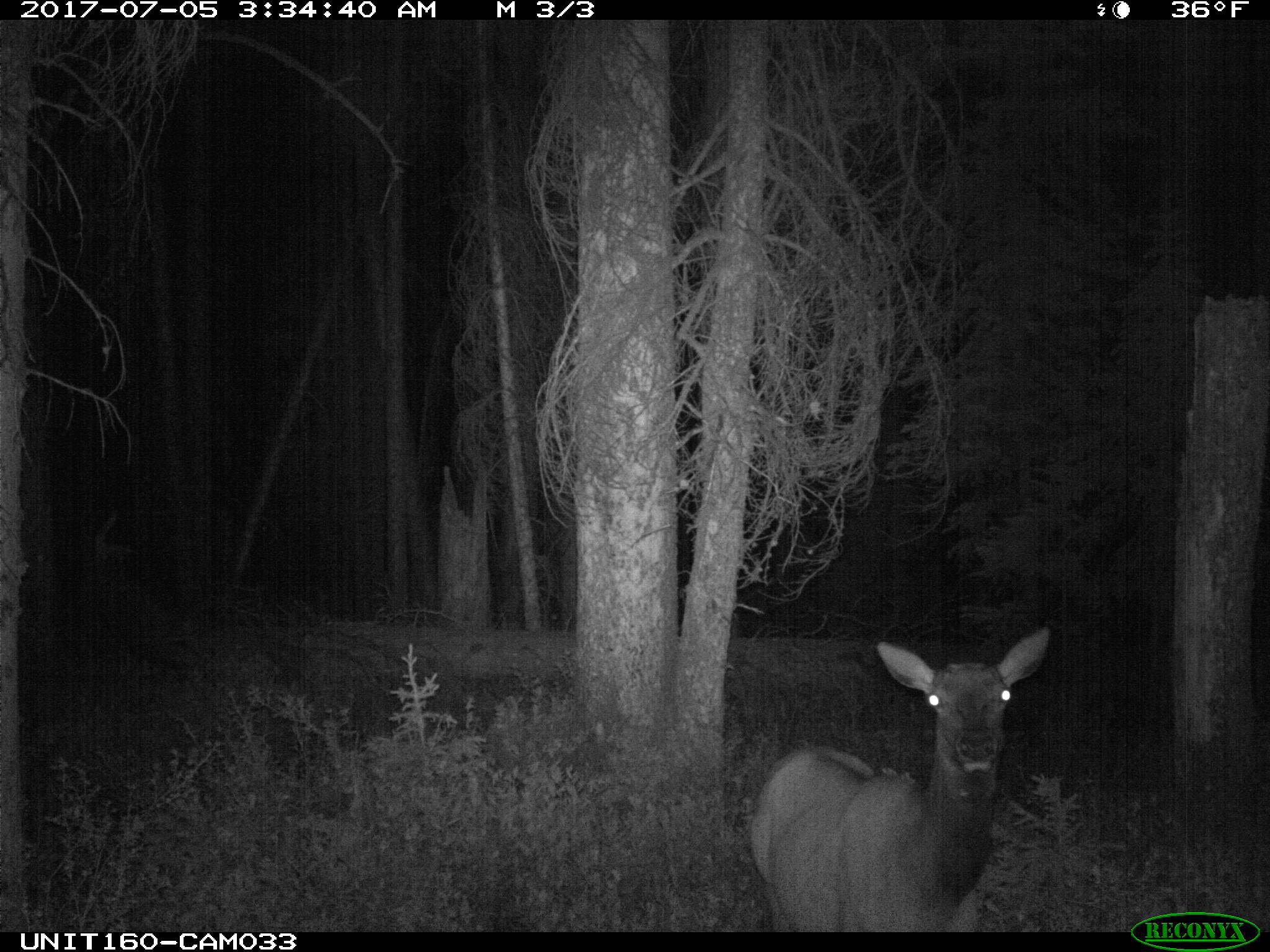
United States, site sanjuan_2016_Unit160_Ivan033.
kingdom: Animalia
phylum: Chordata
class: Mammalia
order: Artiodactyla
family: Cervidae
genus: Cervus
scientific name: Cervus elaphus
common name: red deer